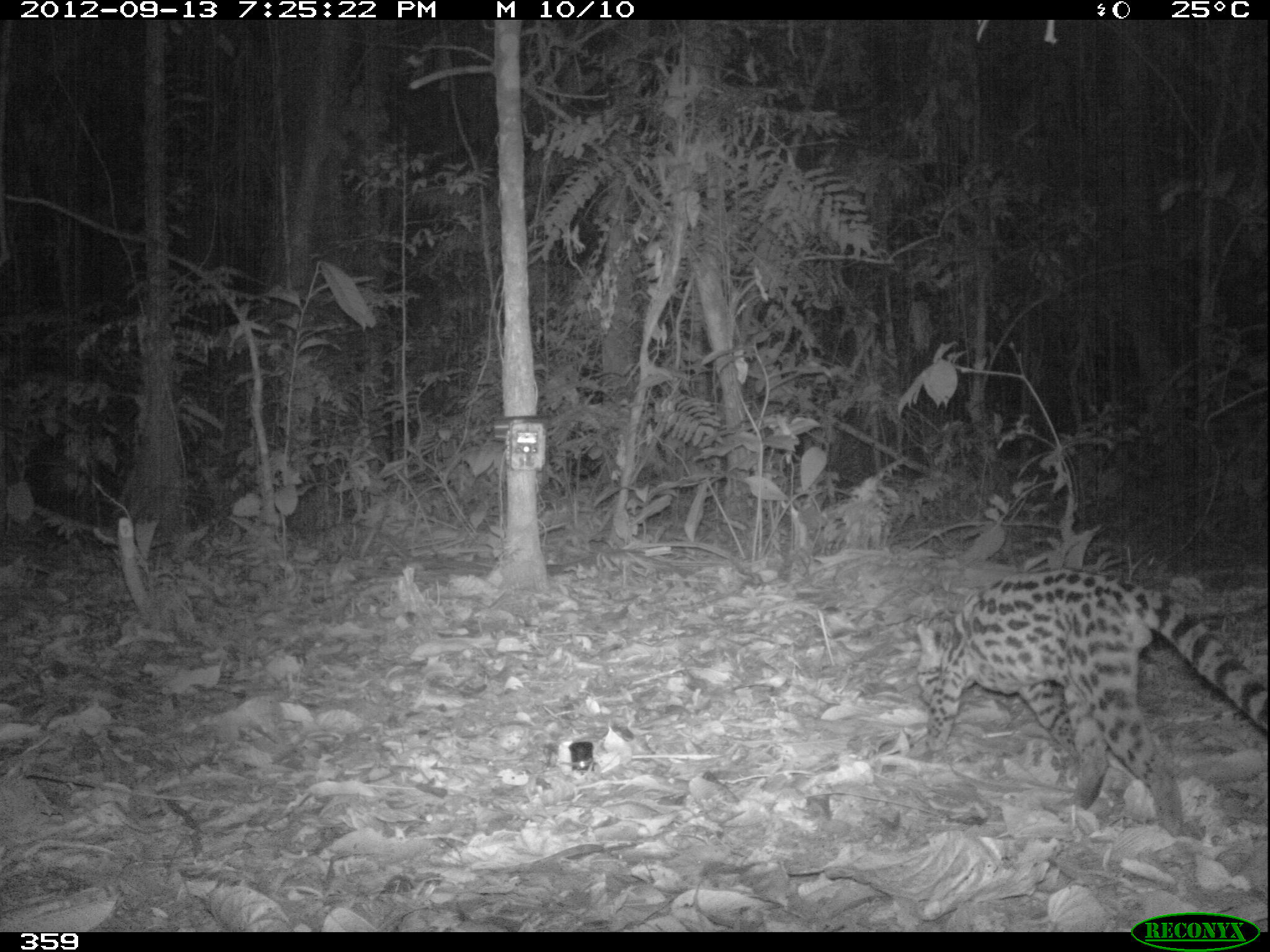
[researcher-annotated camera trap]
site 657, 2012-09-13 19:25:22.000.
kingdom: Animalia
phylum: Chordata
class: Mammalia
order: Carnivora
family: Felidae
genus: Leopardus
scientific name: Leopardus wiedii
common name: margay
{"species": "Leopardus wiedii (margay)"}